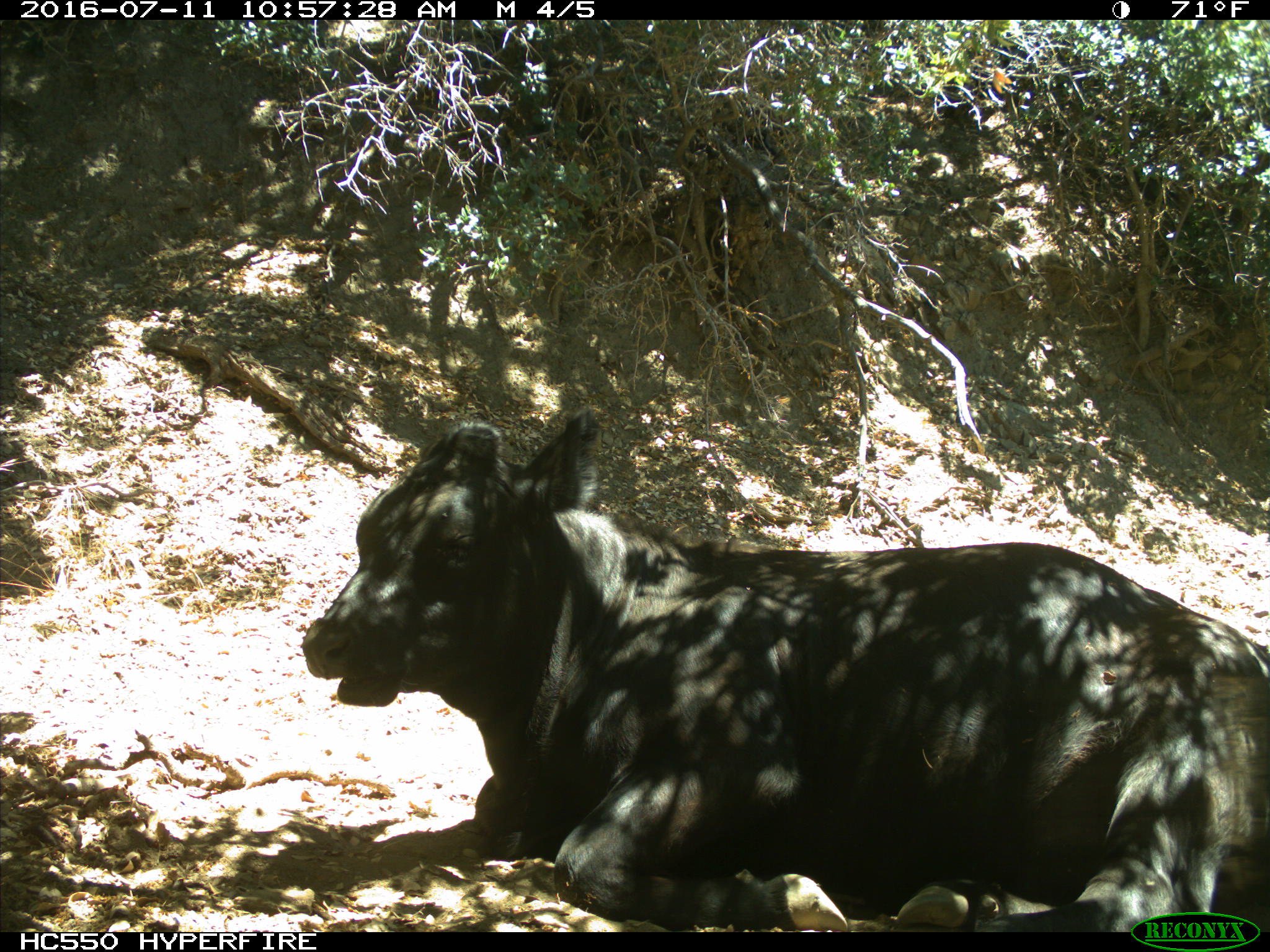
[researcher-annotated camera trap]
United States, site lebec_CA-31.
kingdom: Animalia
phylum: Chordata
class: Mammalia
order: Artiodactyla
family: Bovidae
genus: Bos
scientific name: Bos taurus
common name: domestic cow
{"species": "Bos taurus (domestic cow)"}